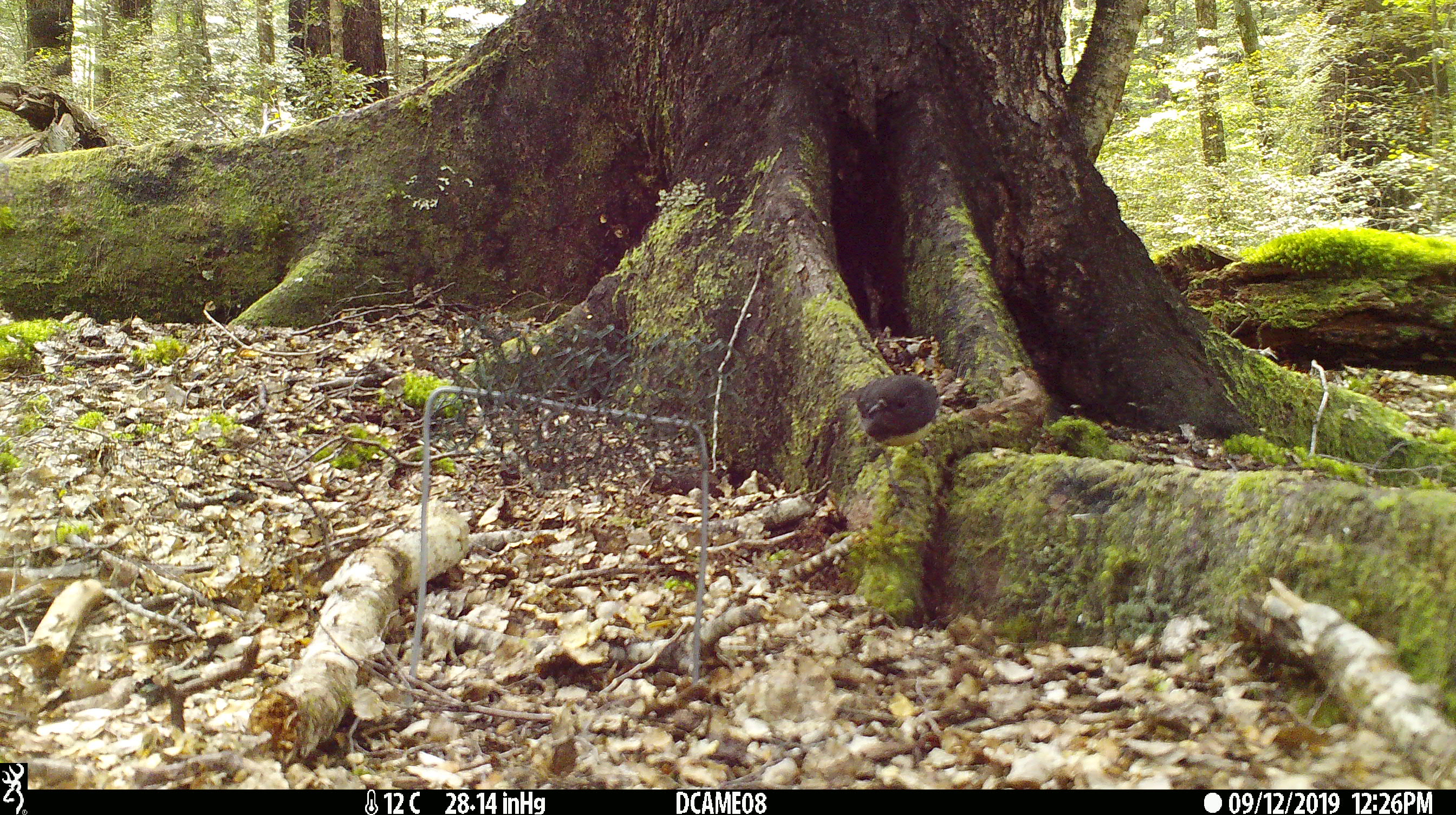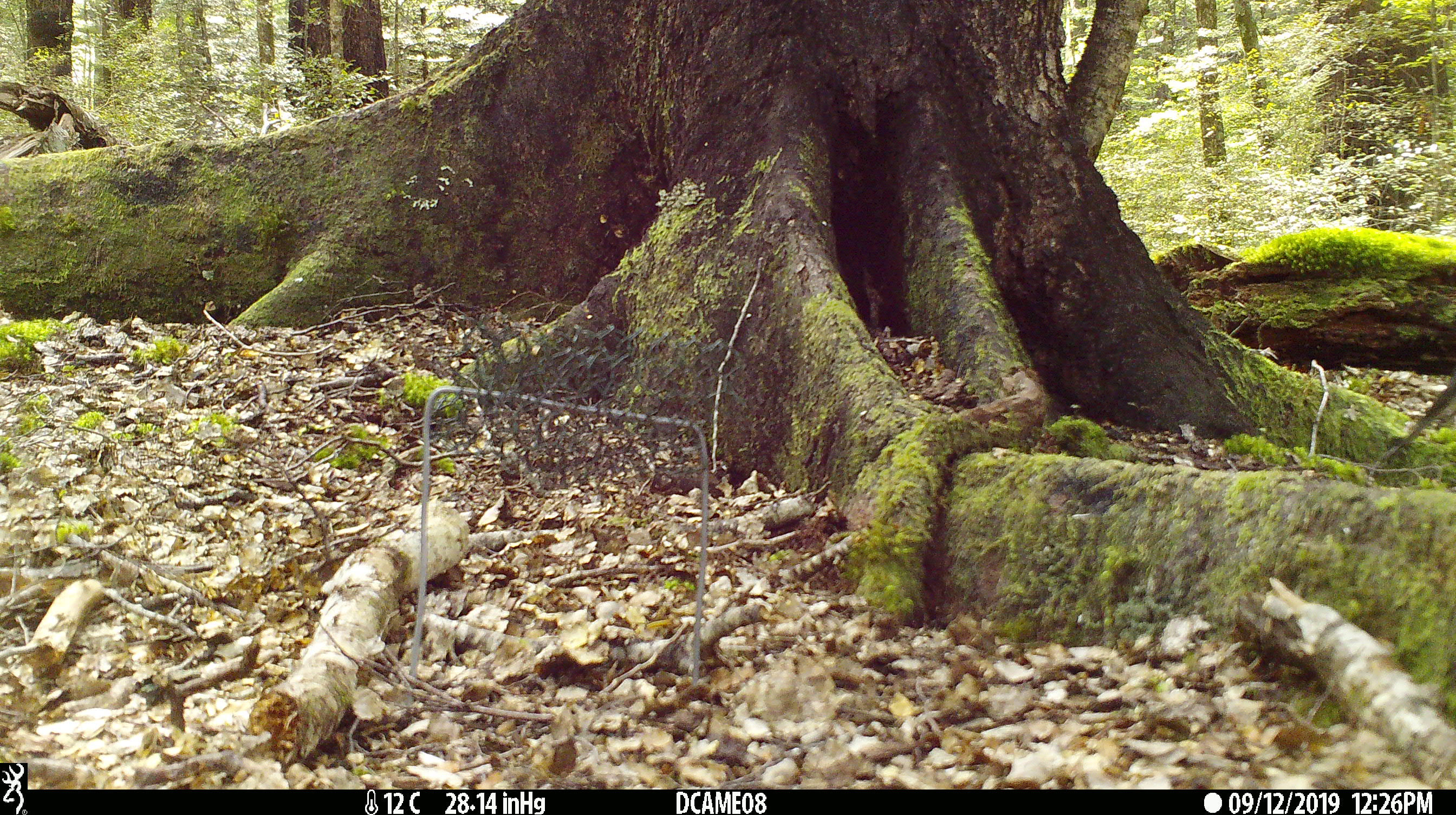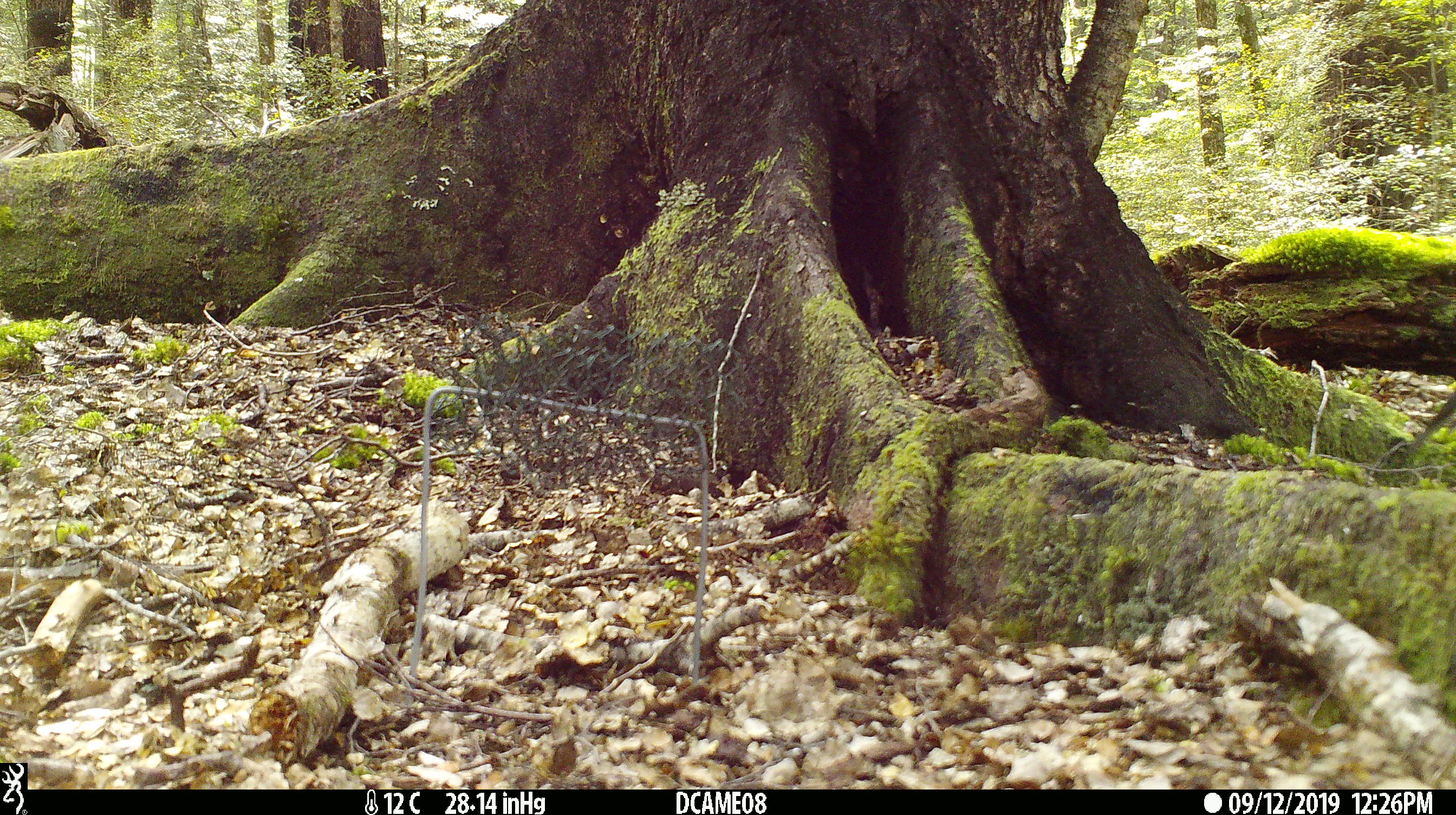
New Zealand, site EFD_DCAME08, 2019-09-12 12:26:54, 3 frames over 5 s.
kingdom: Animalia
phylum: Chordata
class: Aves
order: Passeriformes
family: Petroicidae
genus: Petroica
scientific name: Petroica australis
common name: new zealand robin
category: robin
Robin (new zealand robin) (Petroica australis).